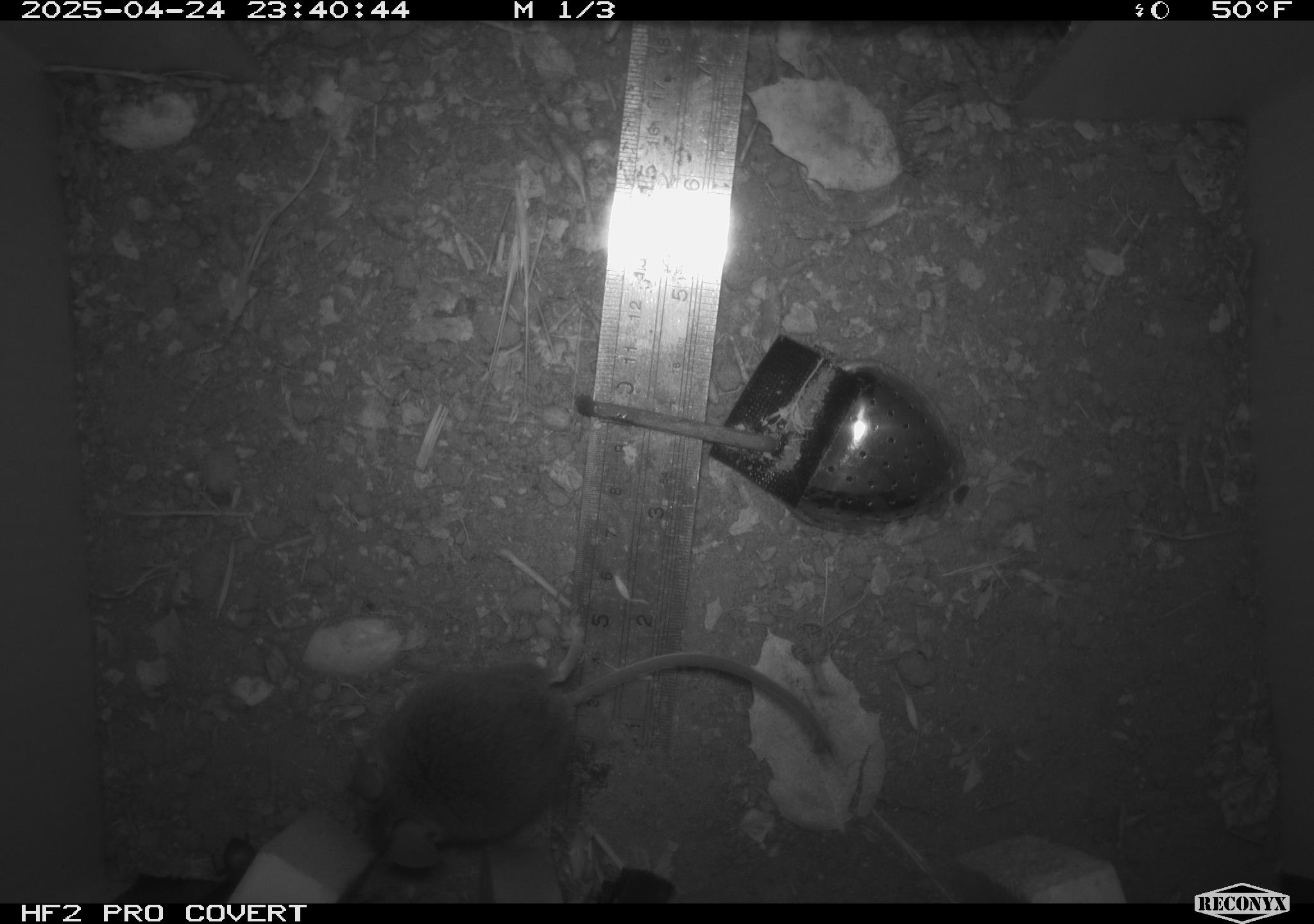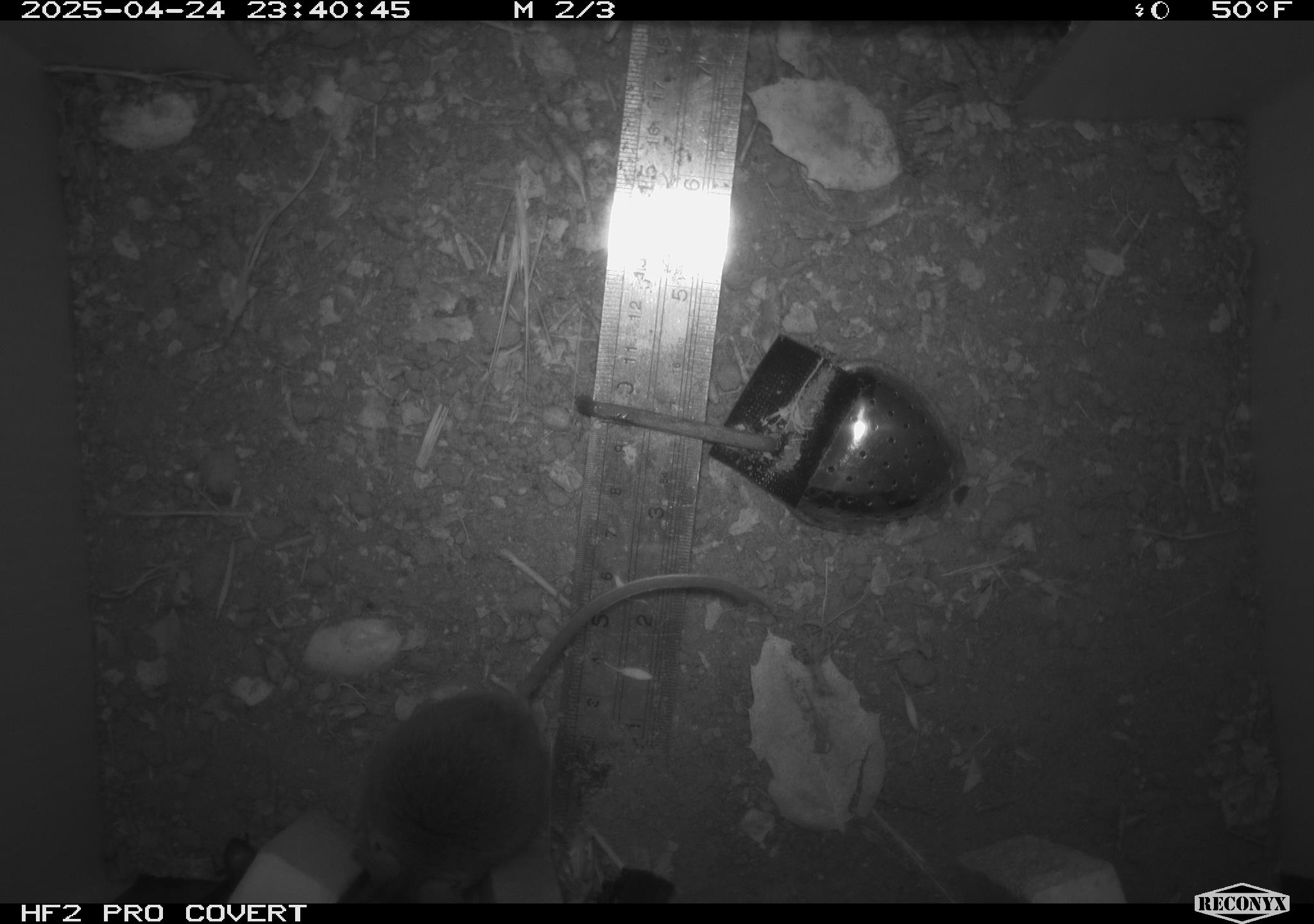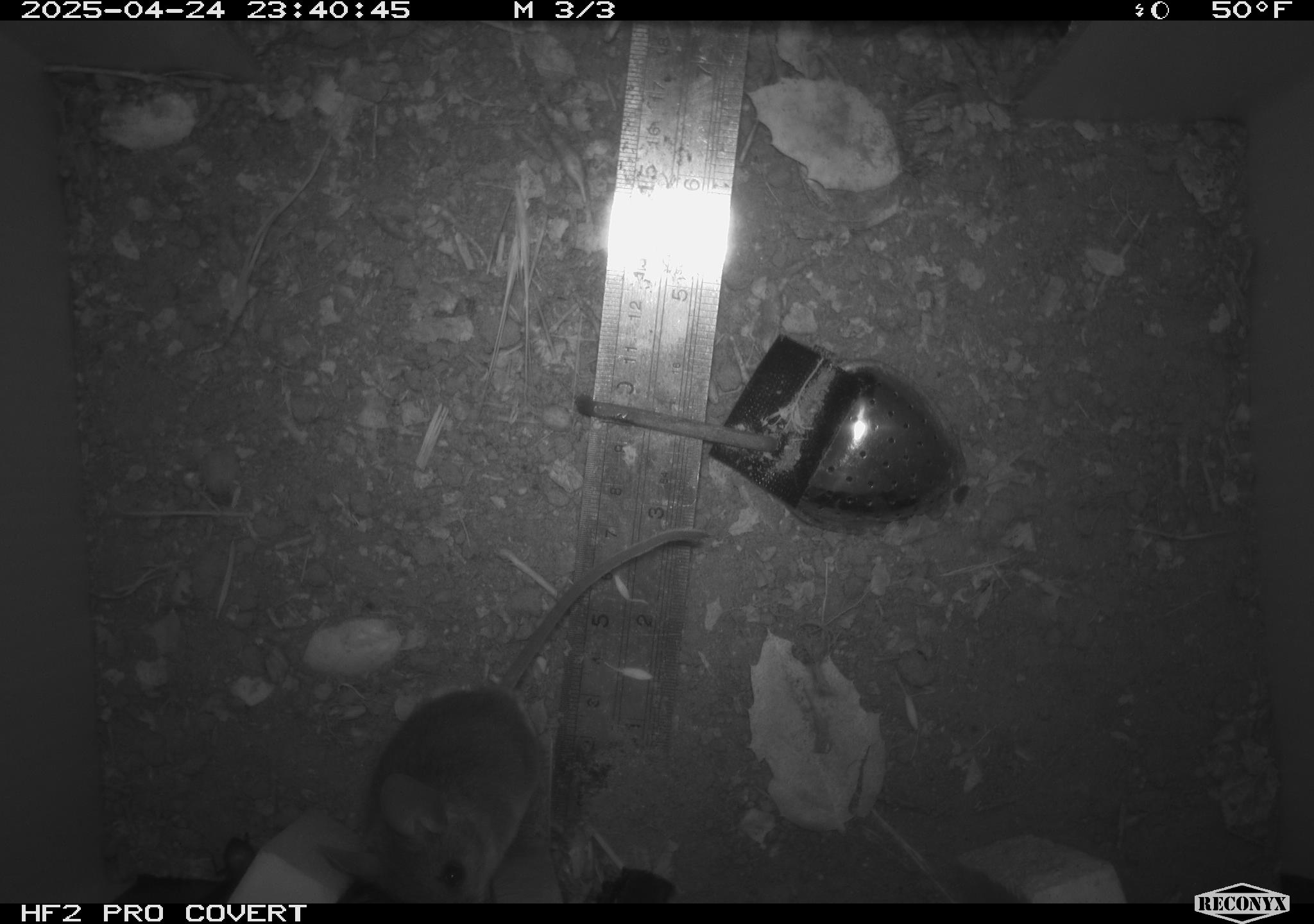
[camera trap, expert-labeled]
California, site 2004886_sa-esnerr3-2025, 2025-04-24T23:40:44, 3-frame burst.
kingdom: Animalia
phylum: Chordata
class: Mammalia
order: Rodentia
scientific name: Rodentia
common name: rodent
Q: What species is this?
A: Rodent (Rodentia).